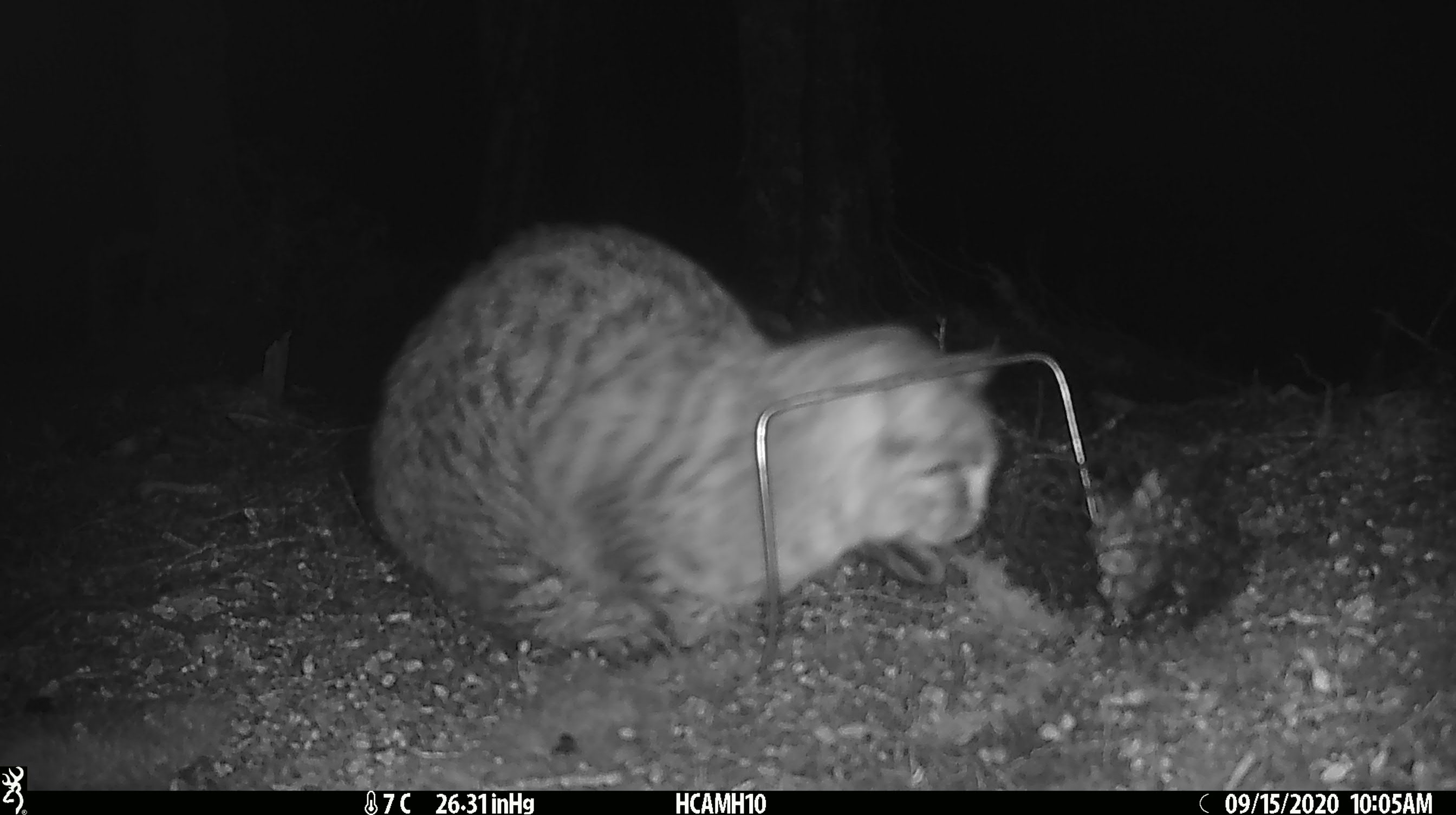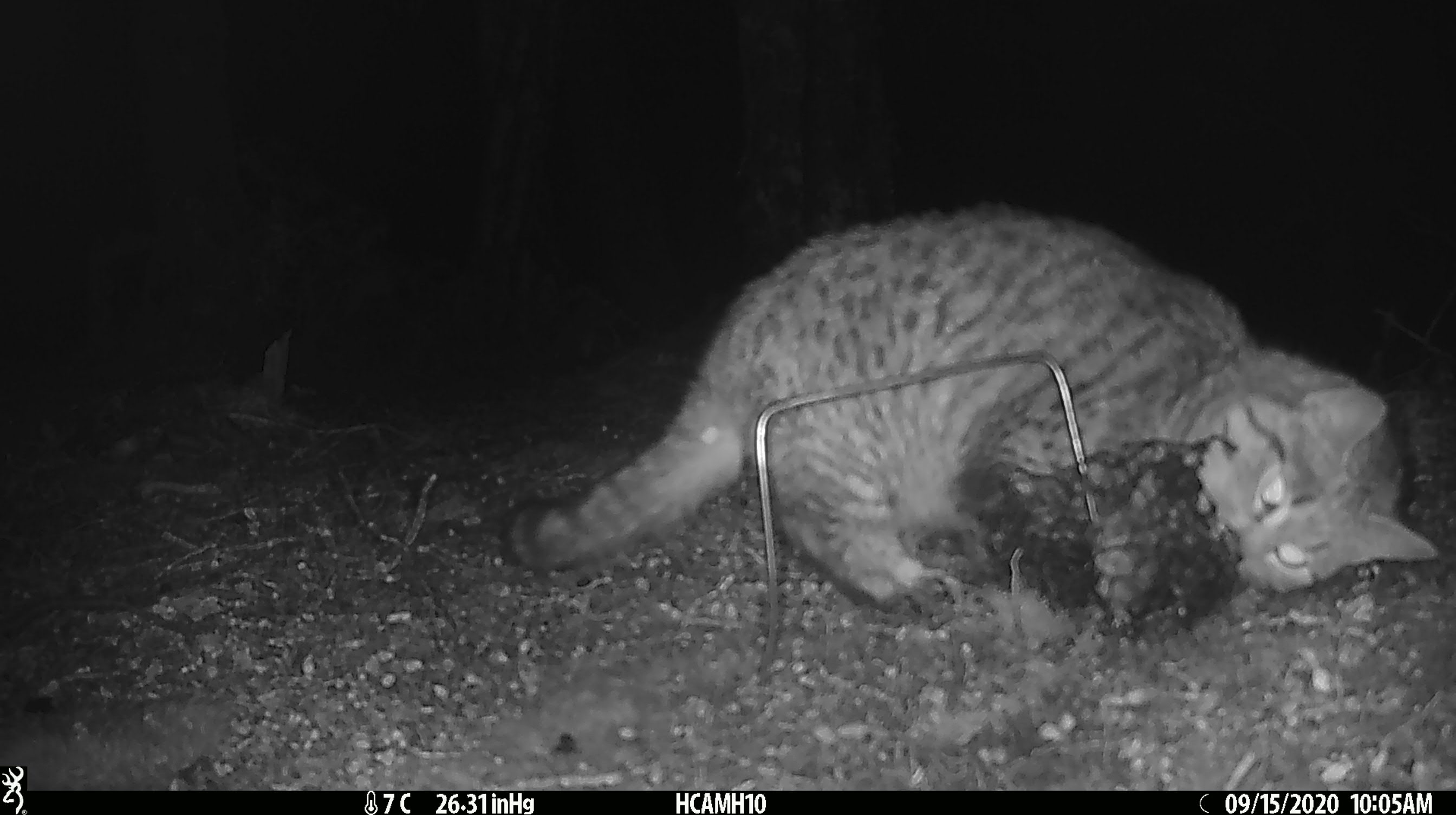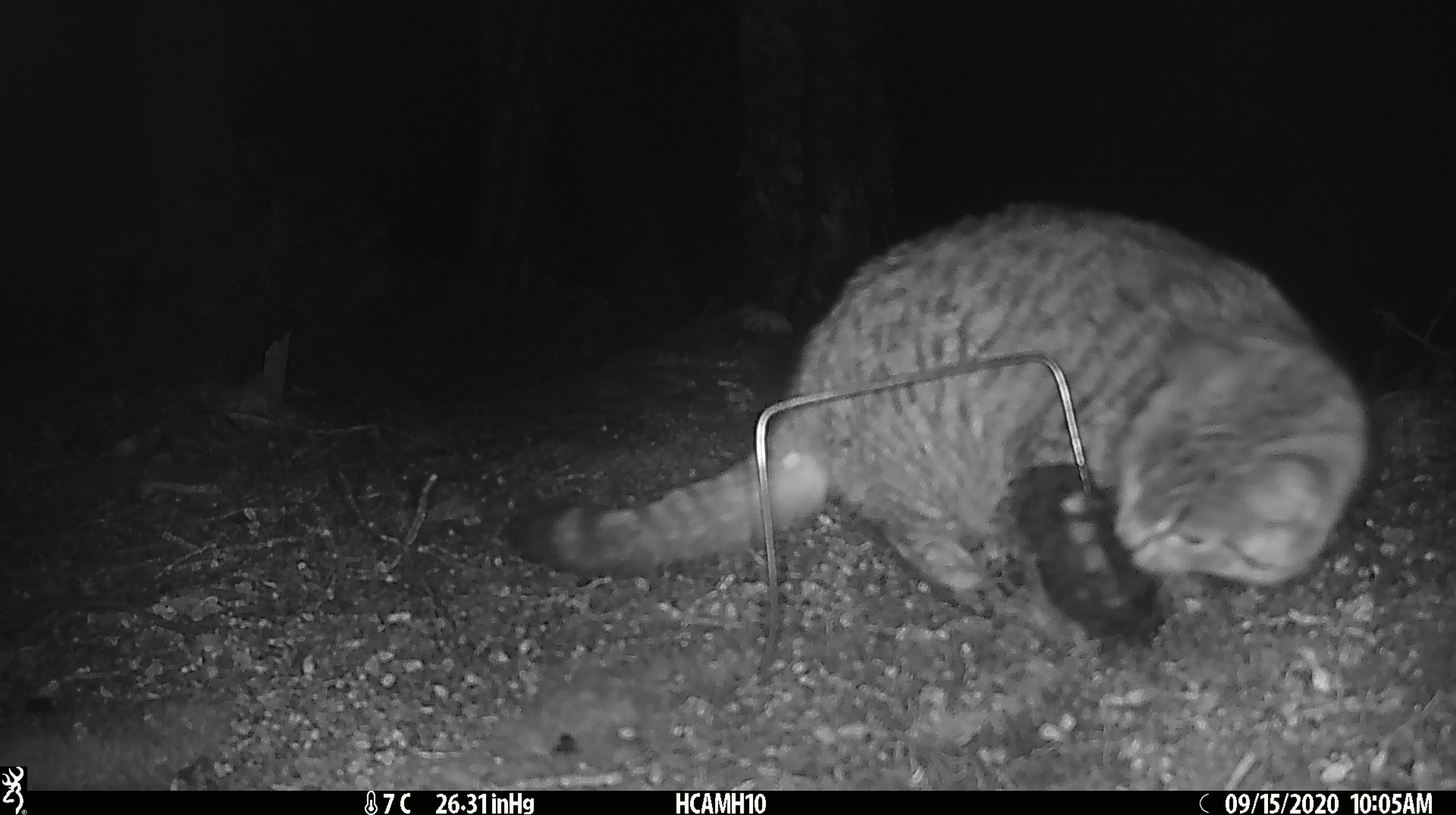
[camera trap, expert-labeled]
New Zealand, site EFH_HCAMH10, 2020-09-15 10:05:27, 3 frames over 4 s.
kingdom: Animalia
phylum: Chordata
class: Mammalia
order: Carnivora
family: Felidae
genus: Felis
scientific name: Felis catus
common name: domestic cat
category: cat